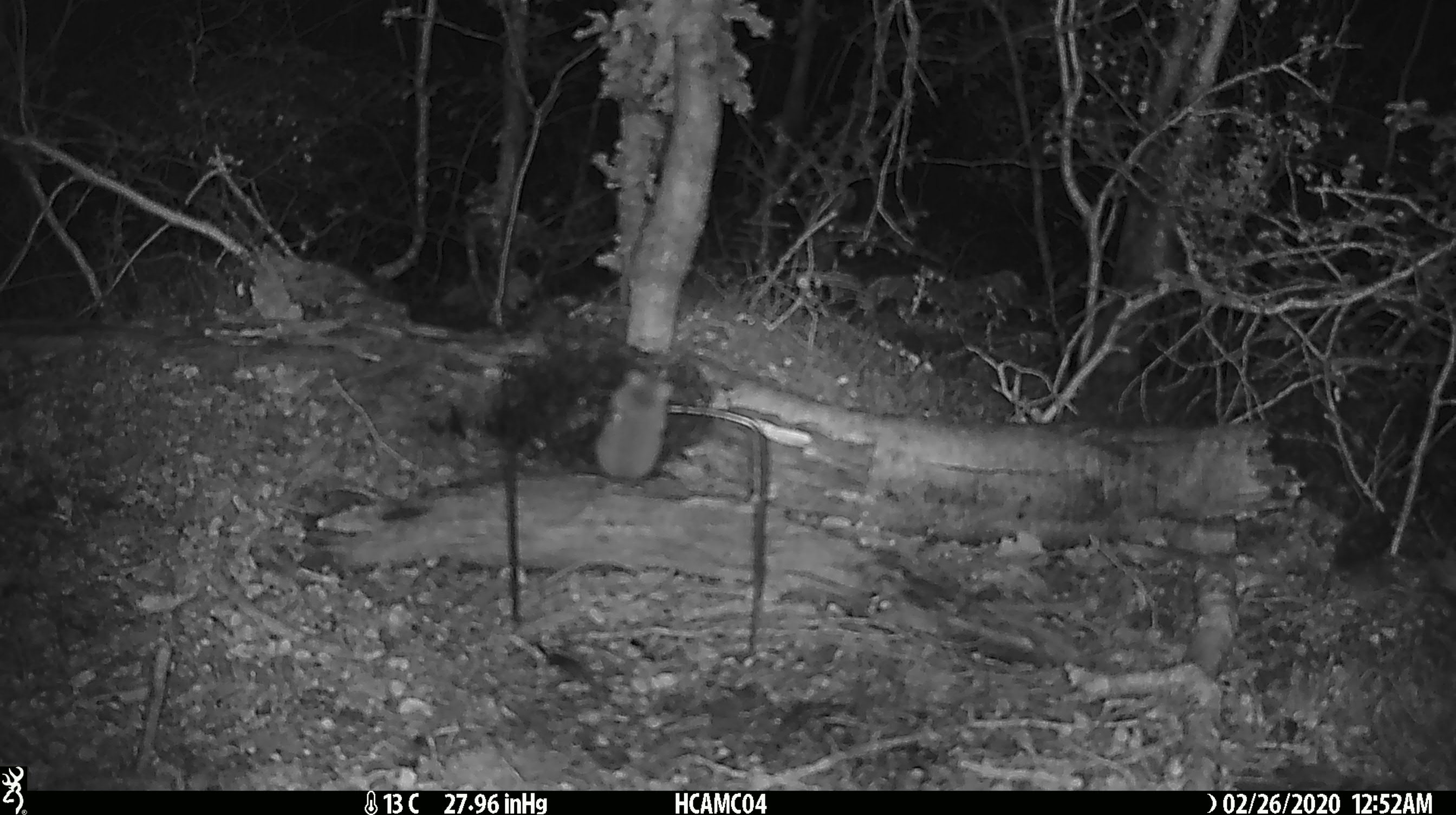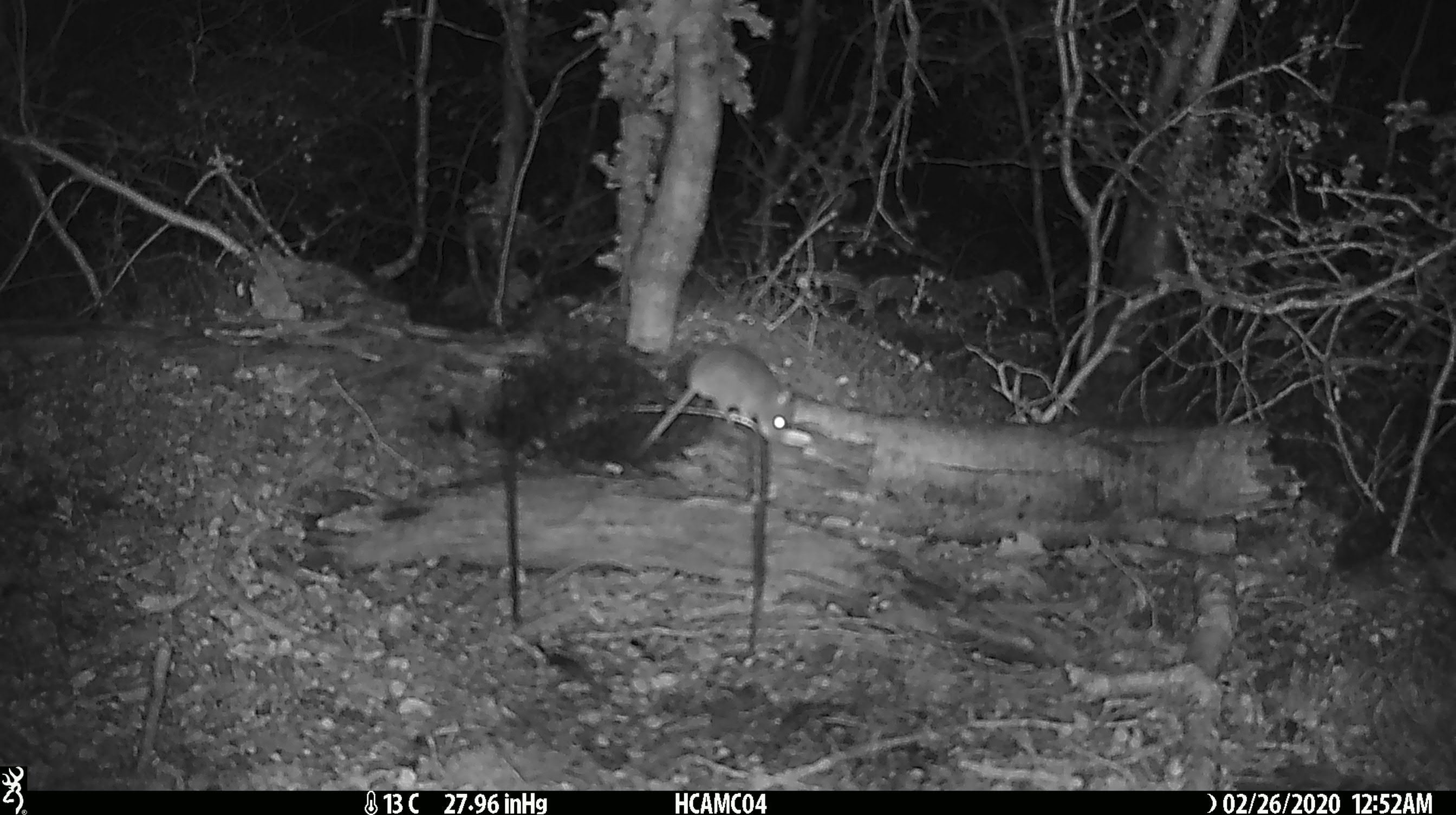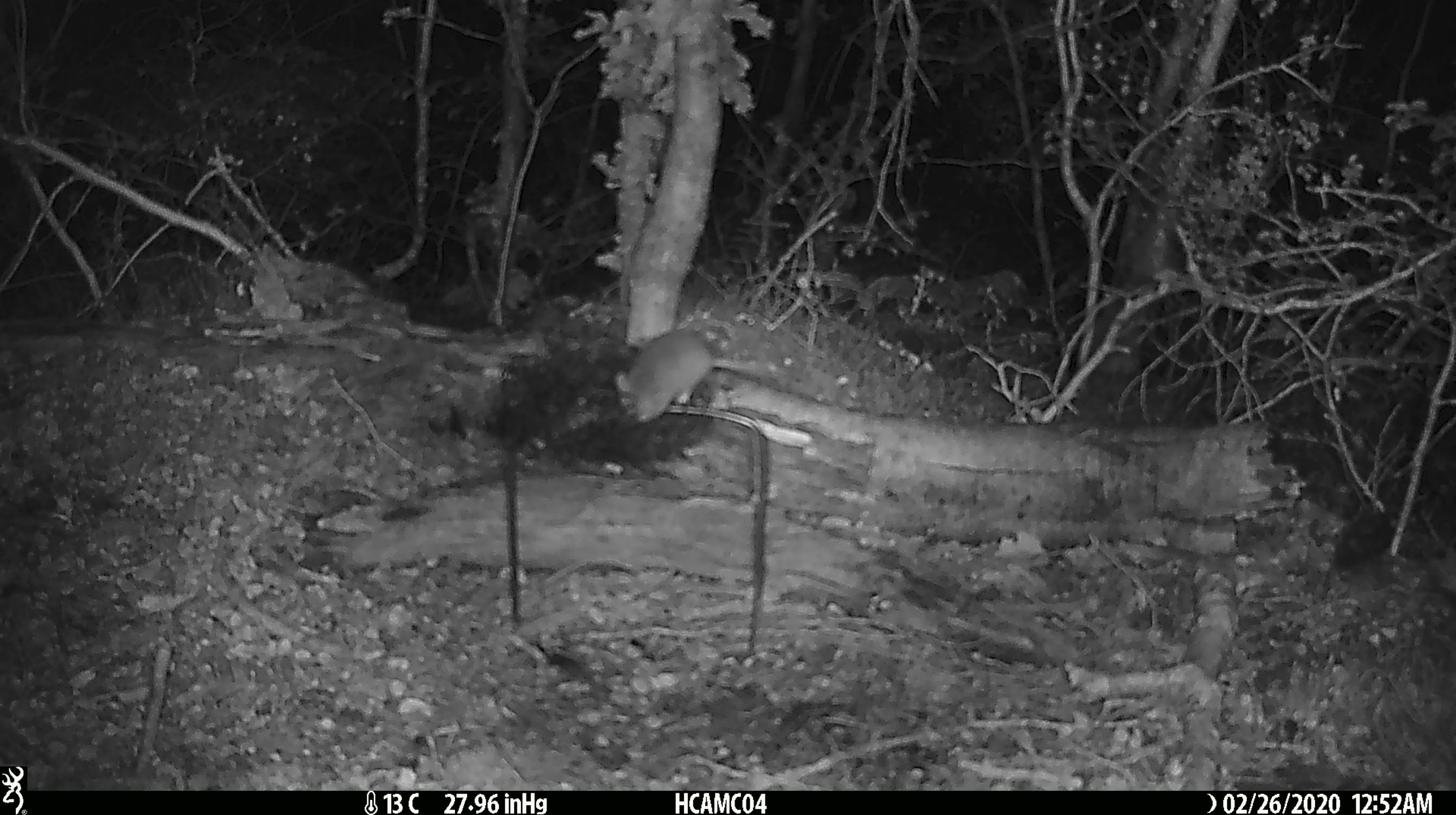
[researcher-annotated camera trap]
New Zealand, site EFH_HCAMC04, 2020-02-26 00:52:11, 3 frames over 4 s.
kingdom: Animalia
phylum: Chordata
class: Mammalia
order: Rodentia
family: Muridae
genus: Mus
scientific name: Mus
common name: mouse